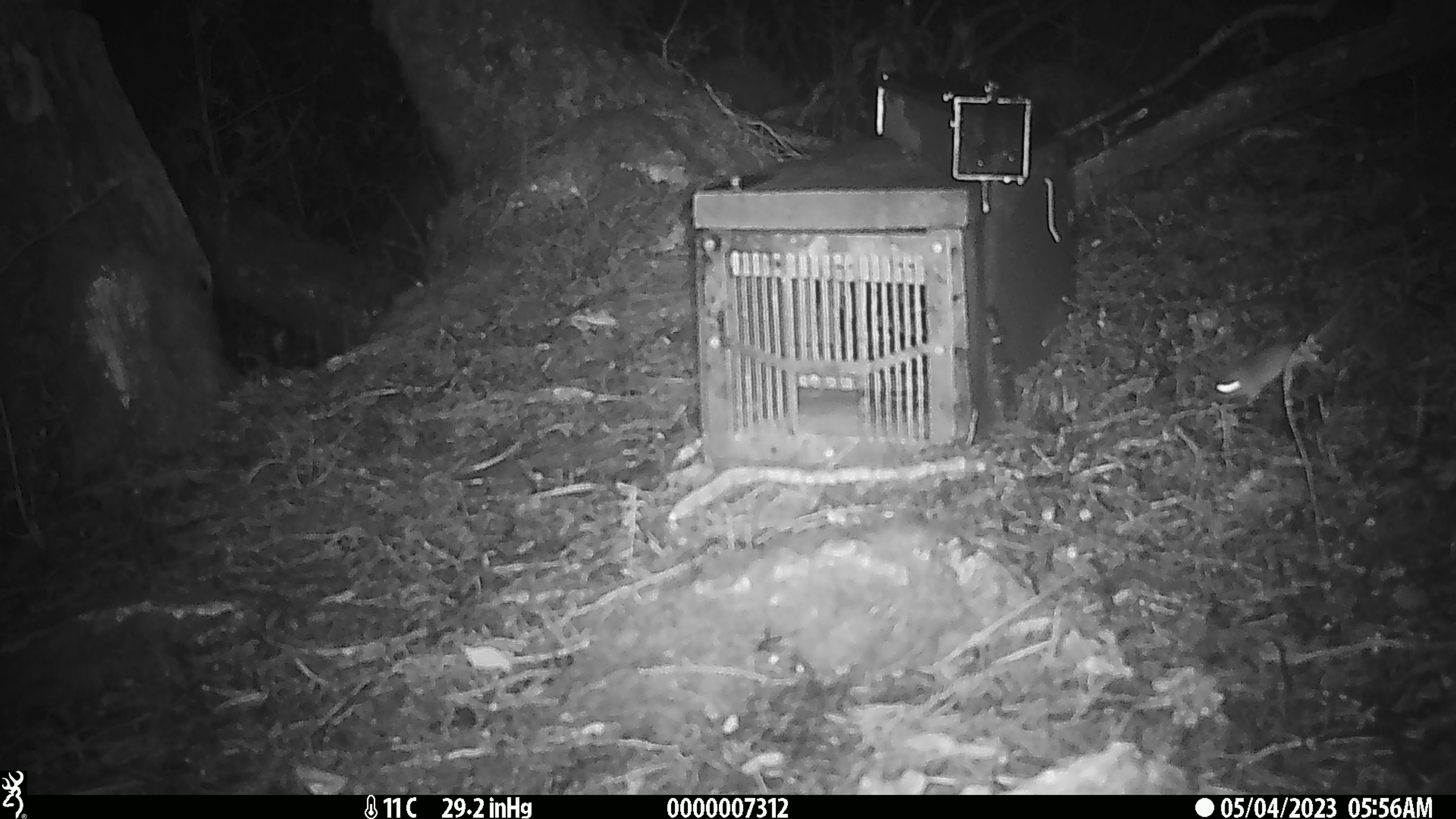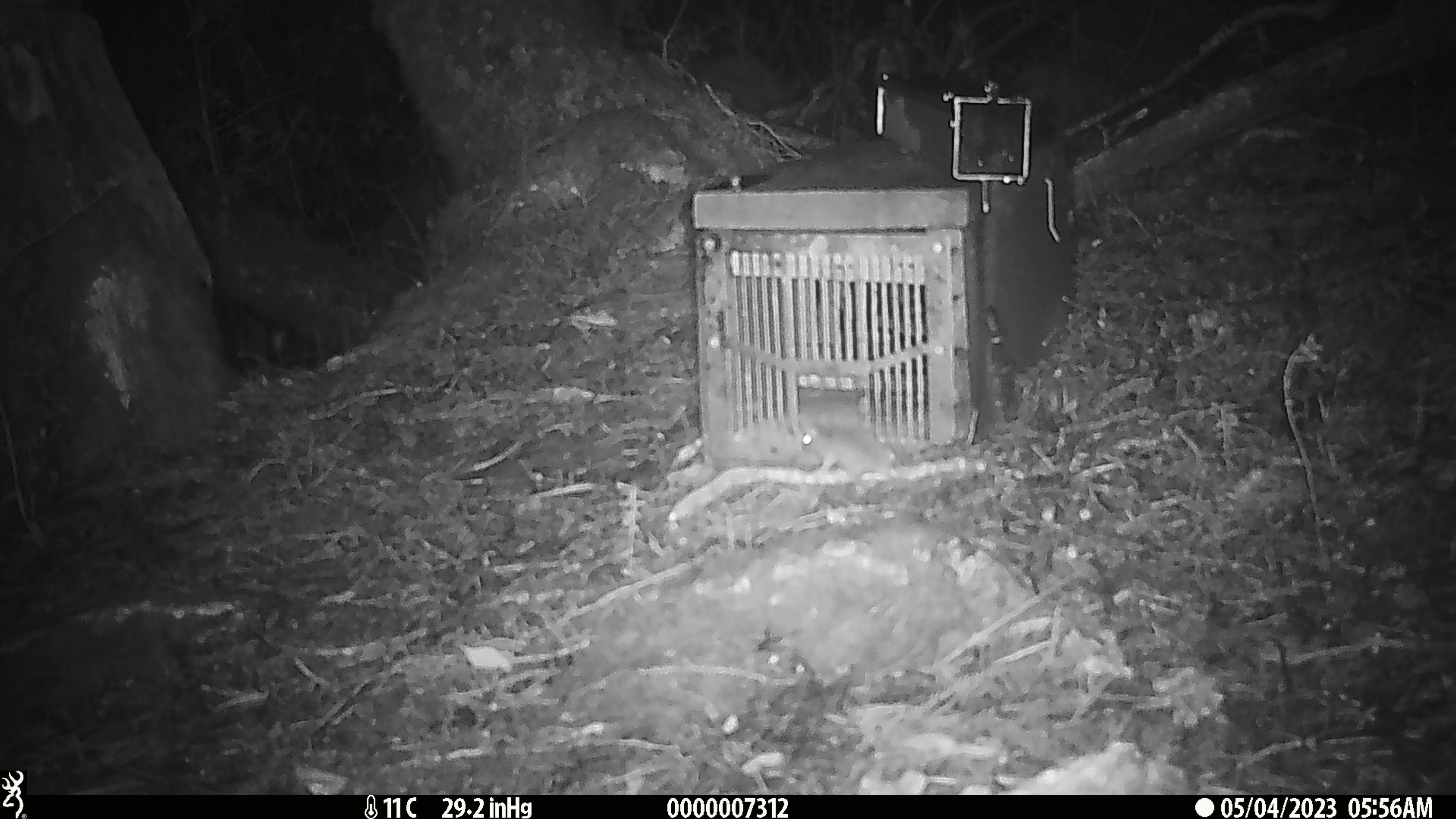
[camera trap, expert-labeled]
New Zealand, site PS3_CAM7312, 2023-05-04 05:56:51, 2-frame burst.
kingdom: Animalia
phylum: Chordata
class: Mammalia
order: Rodentia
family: Muridae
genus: Mus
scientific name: Mus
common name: mouse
Mouse (Mus).